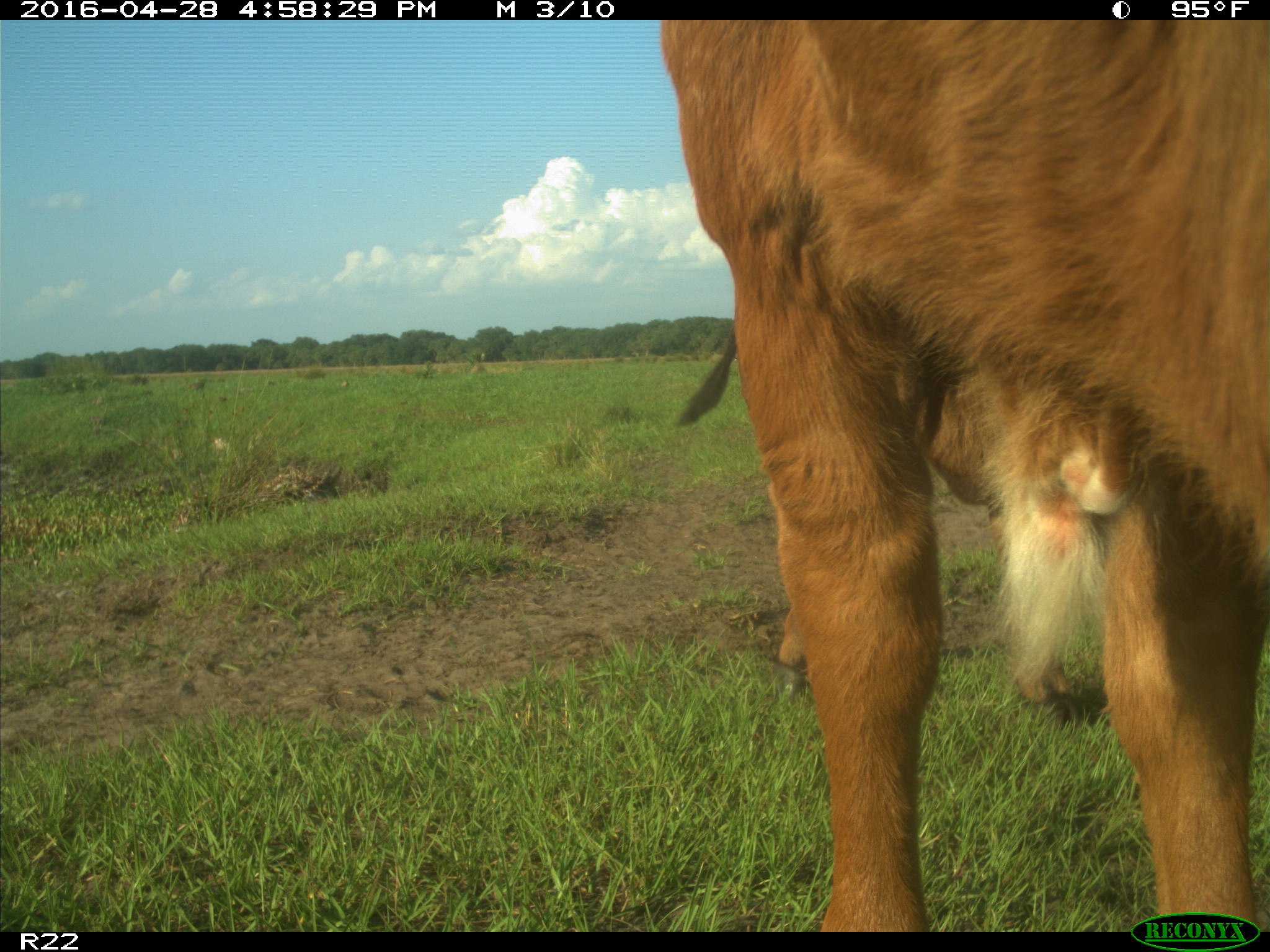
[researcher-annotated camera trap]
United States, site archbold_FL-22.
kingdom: Animalia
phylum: Chordata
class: Mammalia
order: Artiodactyla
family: Bovidae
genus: Bos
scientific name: Bos taurus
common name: domestic cow